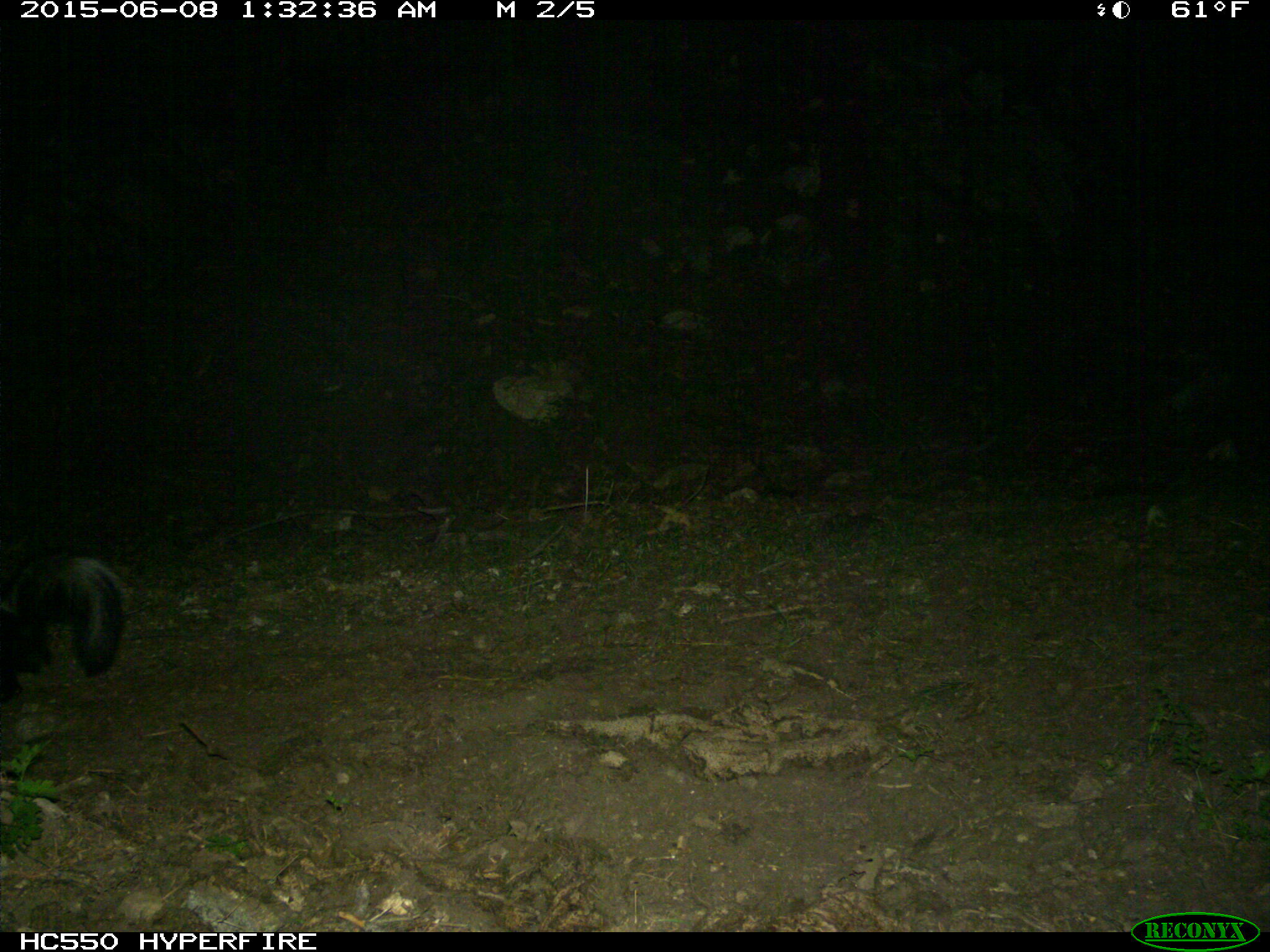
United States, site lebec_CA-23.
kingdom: Animalia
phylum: Chordata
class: Mammalia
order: Carnivora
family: Mephitidae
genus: Mephitis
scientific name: Mephitis mephitis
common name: striped skunk